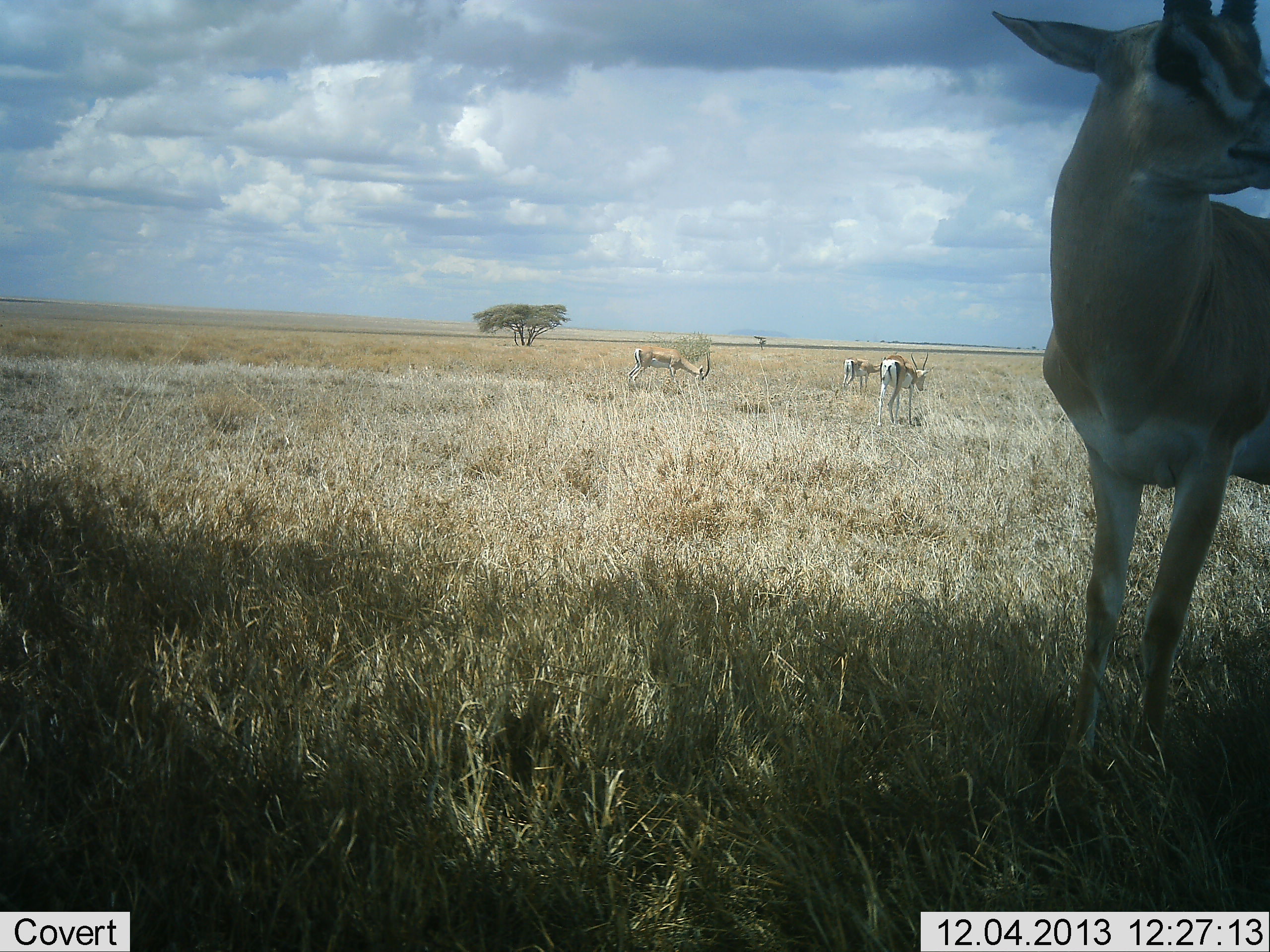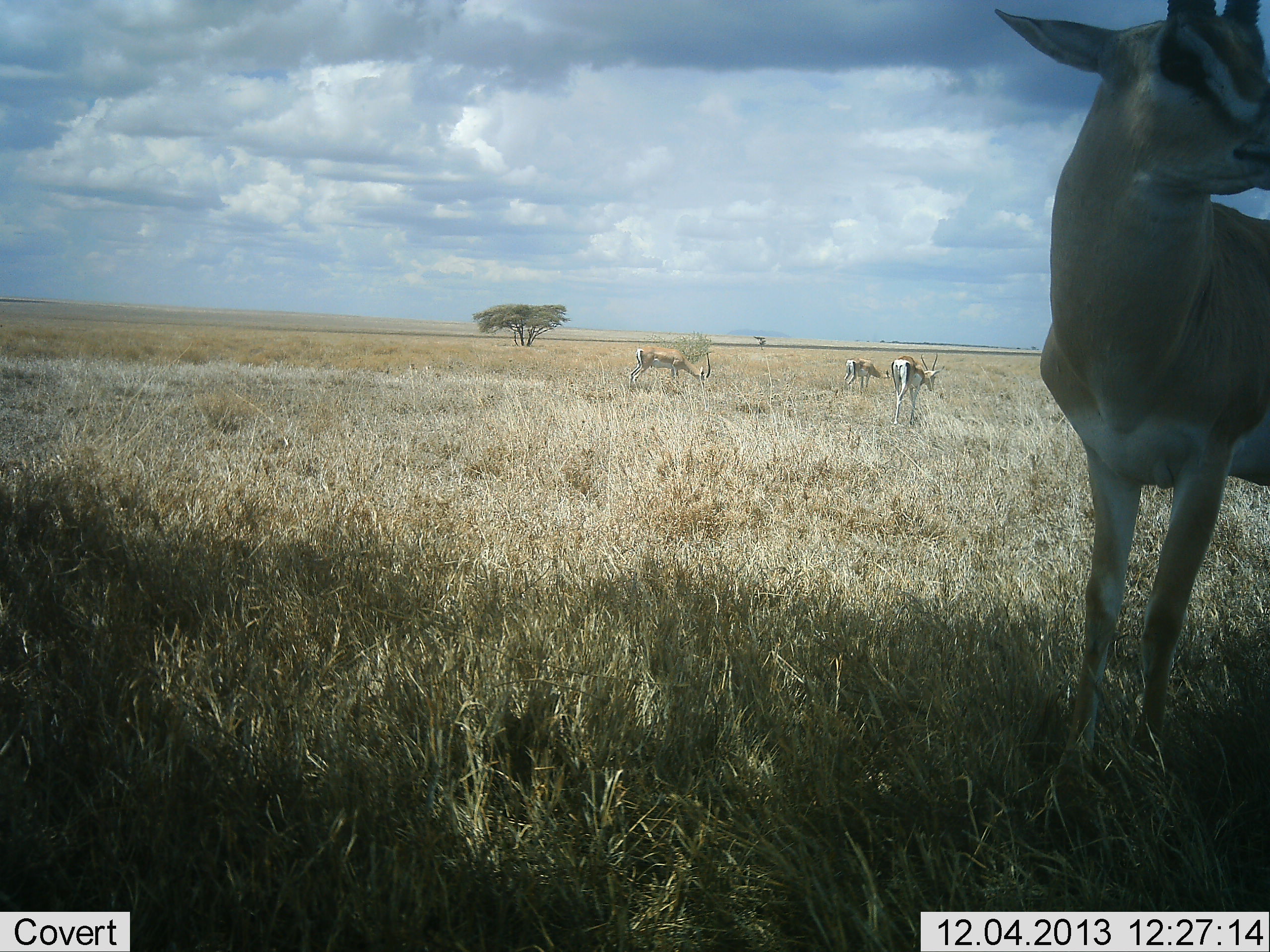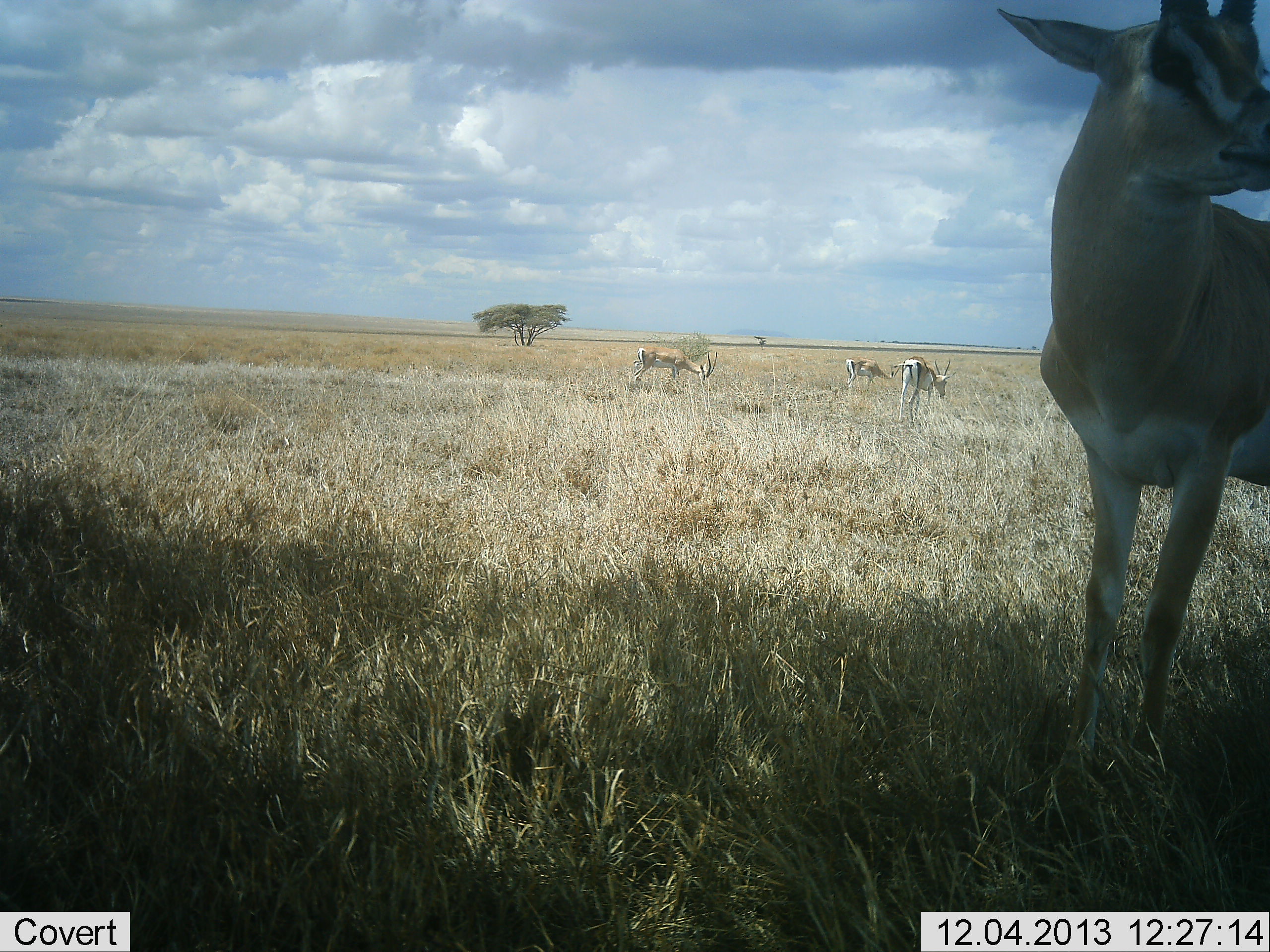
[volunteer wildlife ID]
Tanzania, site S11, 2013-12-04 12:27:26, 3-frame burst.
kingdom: Animalia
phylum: Chordata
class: Mammalia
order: Artiodactyla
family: Bovidae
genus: Eudorcas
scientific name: Eudorcas thomsonii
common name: thomson's gazelle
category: gazellethomsons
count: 4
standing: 90%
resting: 0%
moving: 60%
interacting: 0%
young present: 0%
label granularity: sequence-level